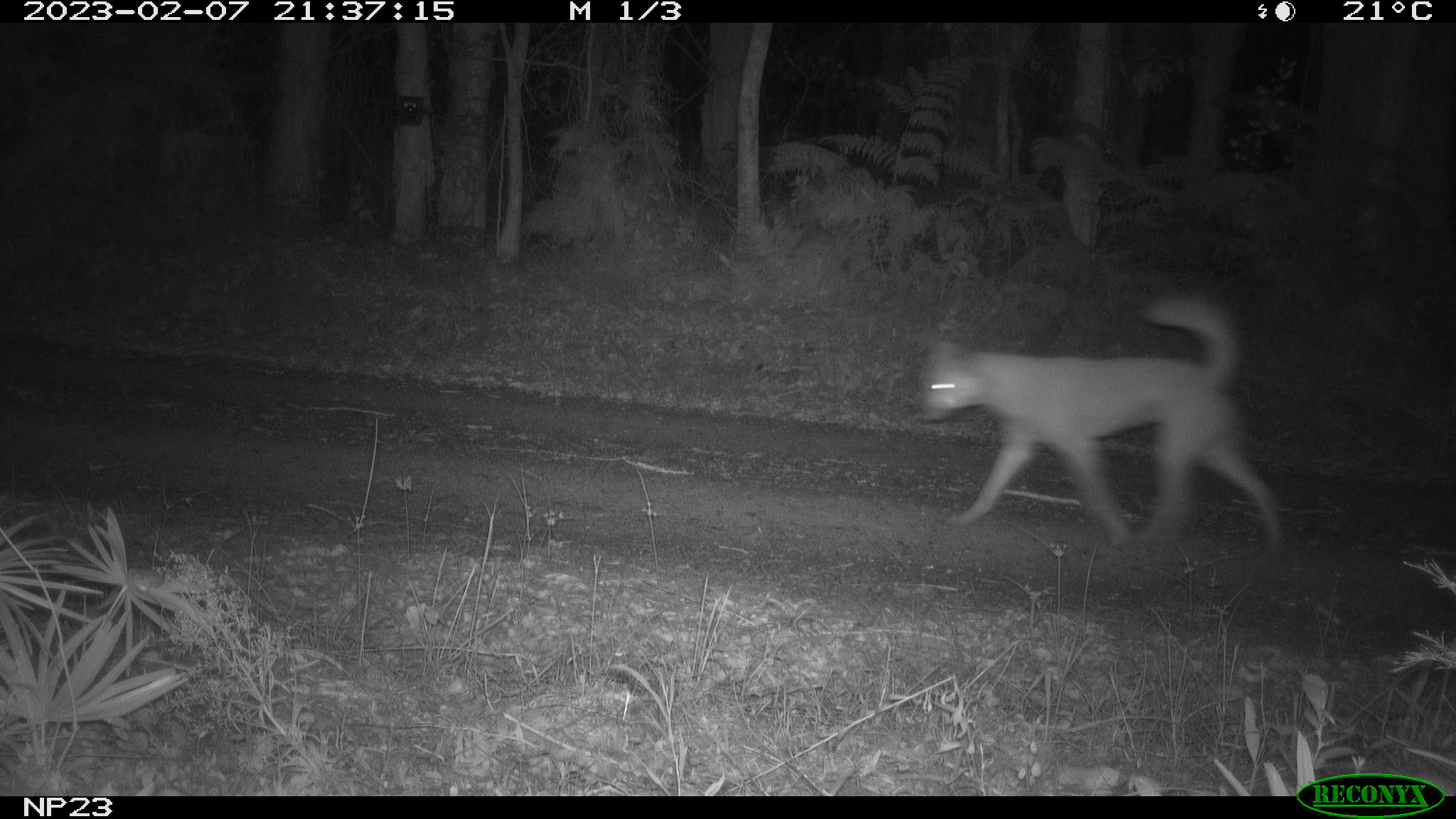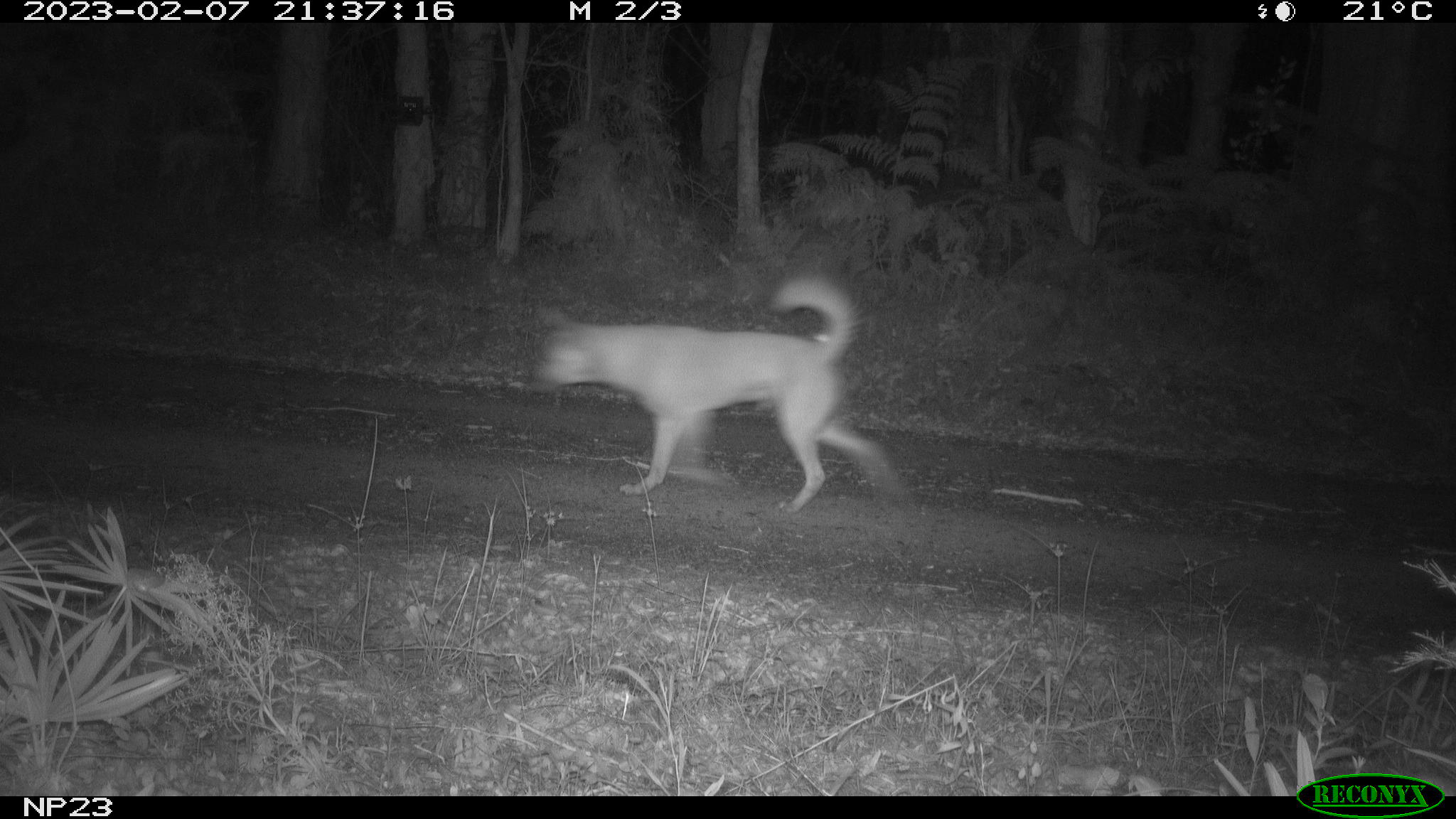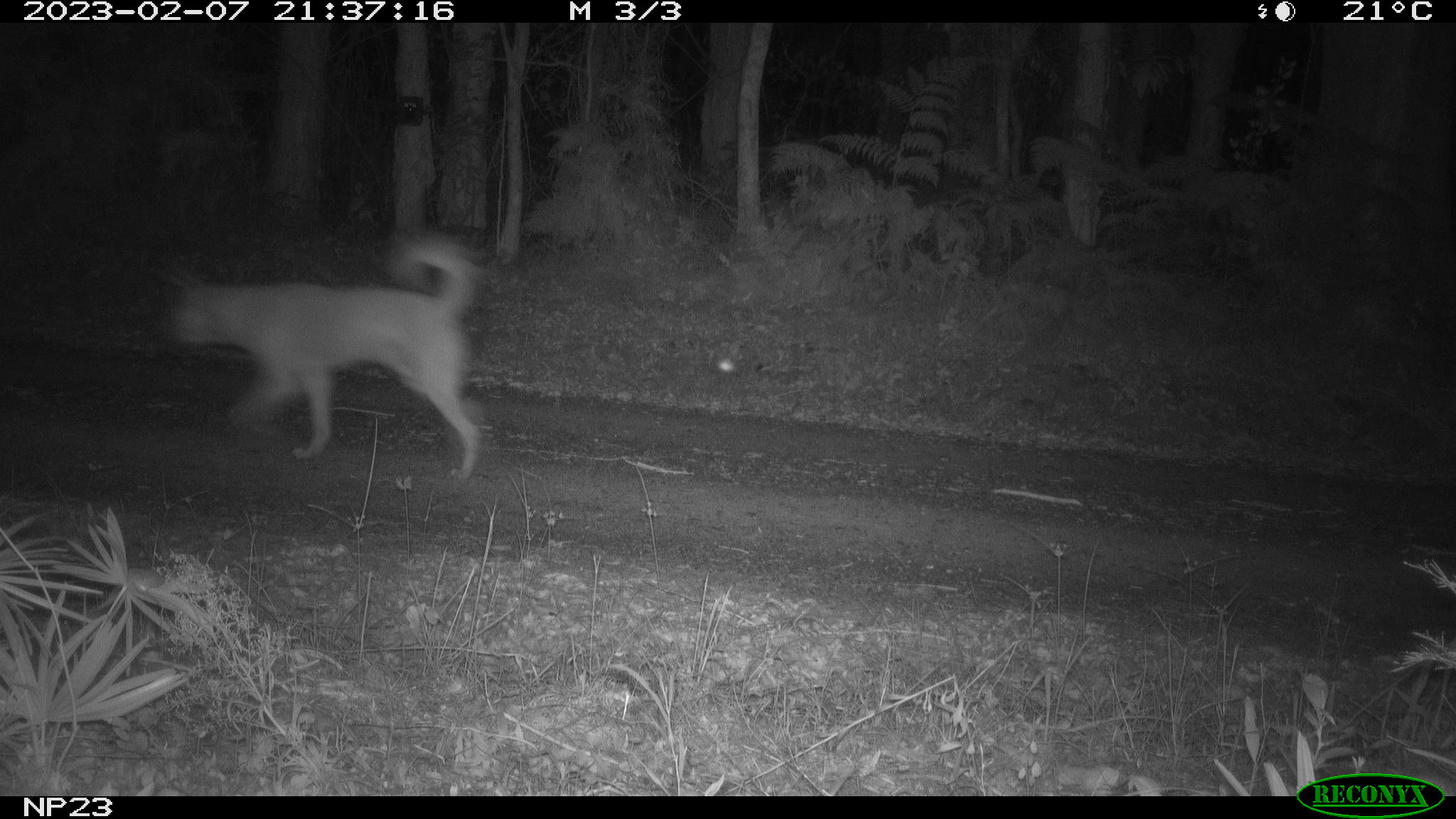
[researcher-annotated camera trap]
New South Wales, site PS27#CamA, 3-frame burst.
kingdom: Animalia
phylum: Chordata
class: Mammalia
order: Carnivora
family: Canidae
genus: Canis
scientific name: Canis familiaris dingo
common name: dingo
Dingo (Canis familiaris dingo).